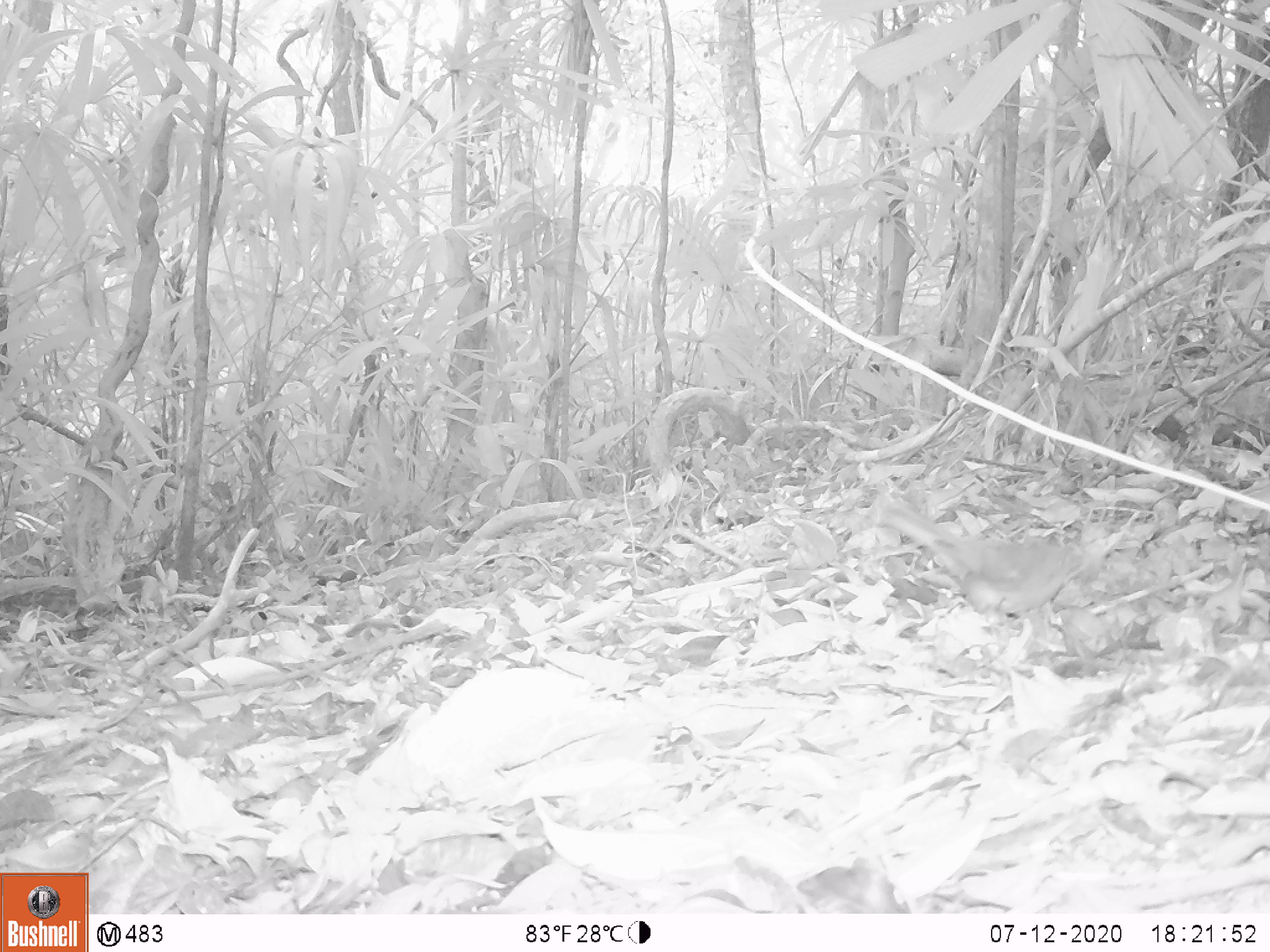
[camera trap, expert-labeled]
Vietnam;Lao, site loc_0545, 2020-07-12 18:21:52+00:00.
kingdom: Animalia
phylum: Chordata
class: Aves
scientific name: Aves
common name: bird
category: unidentified bird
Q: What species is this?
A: Unidentified bird (bird) (Aves).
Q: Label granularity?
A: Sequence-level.